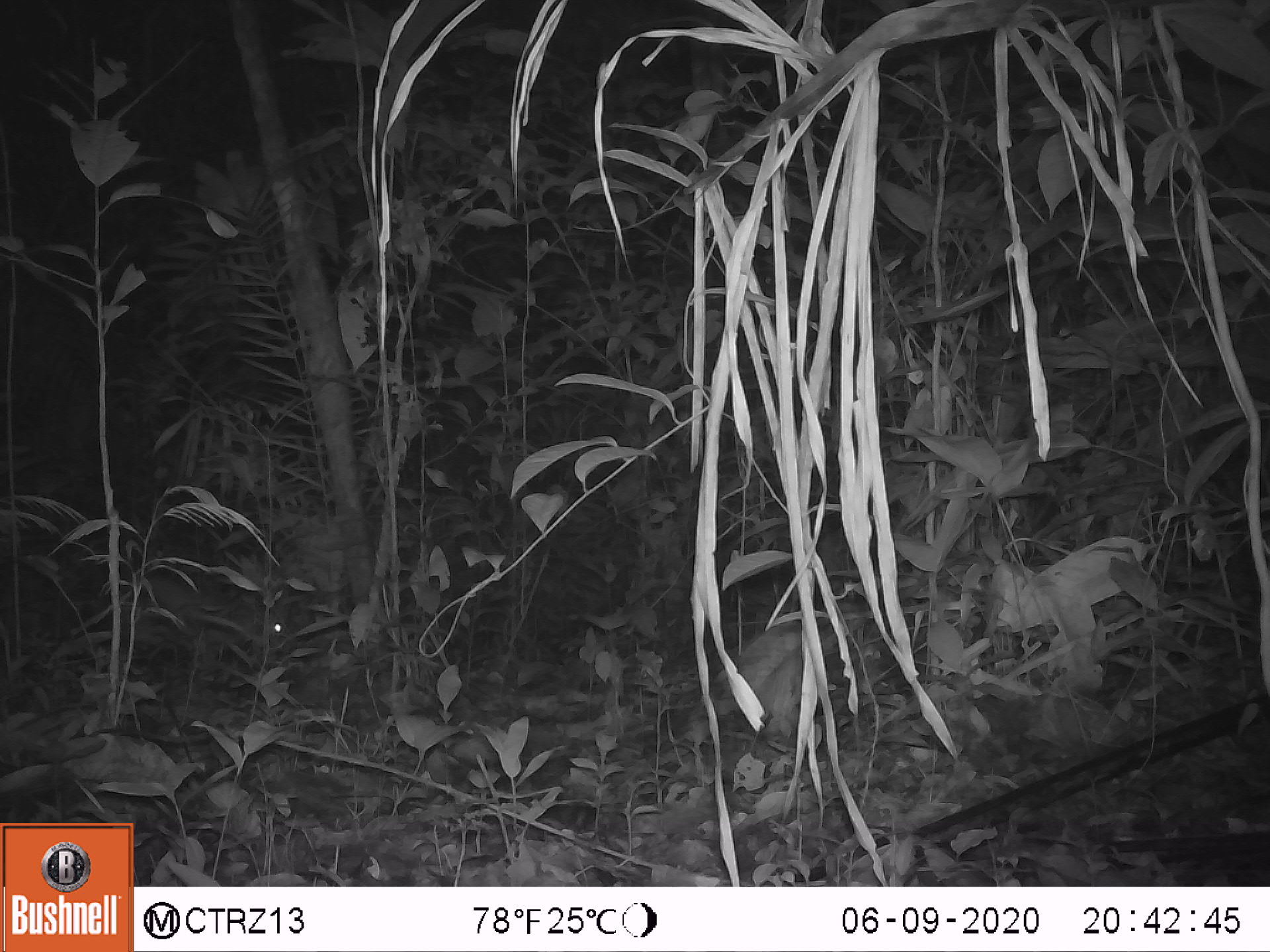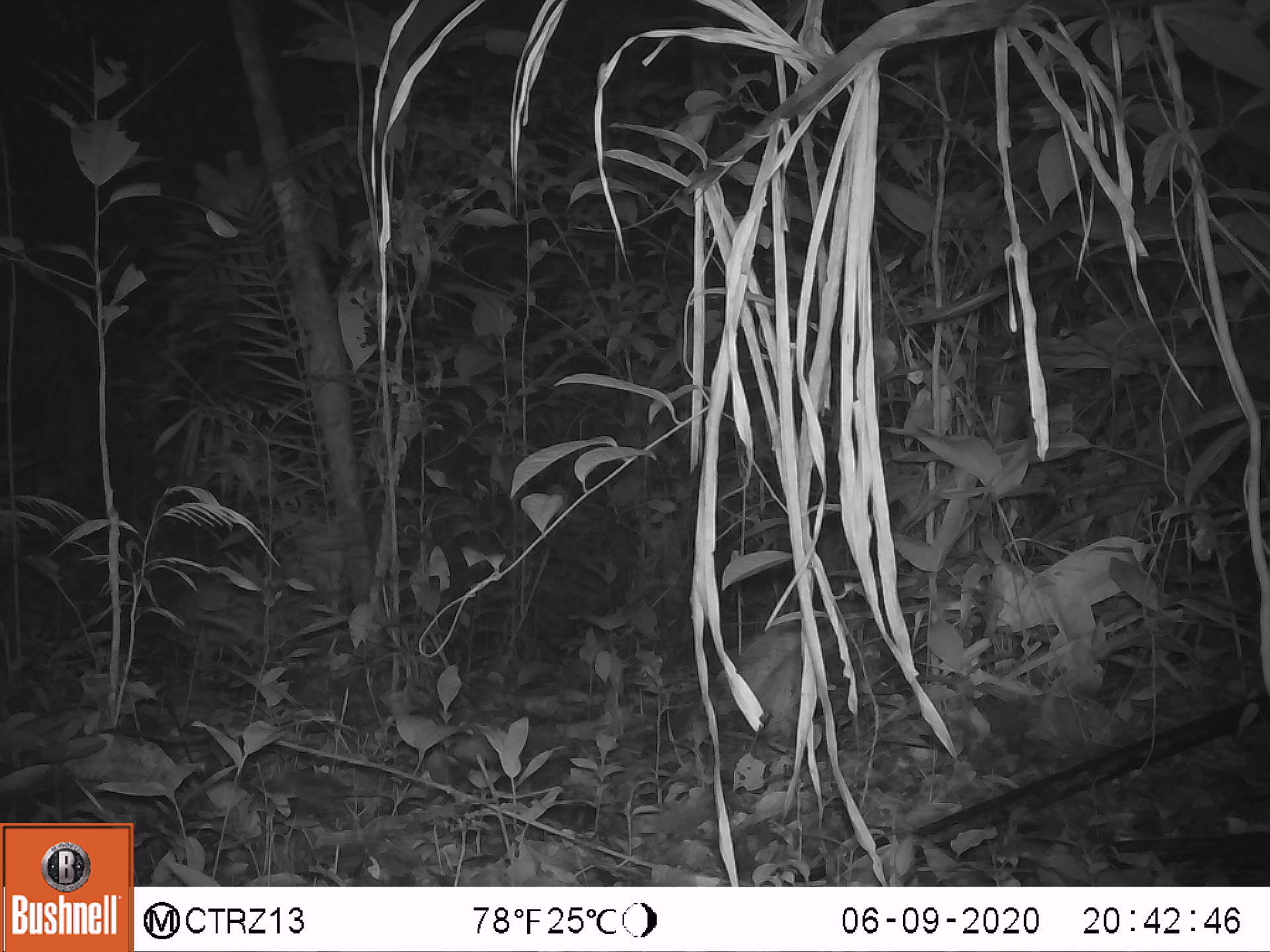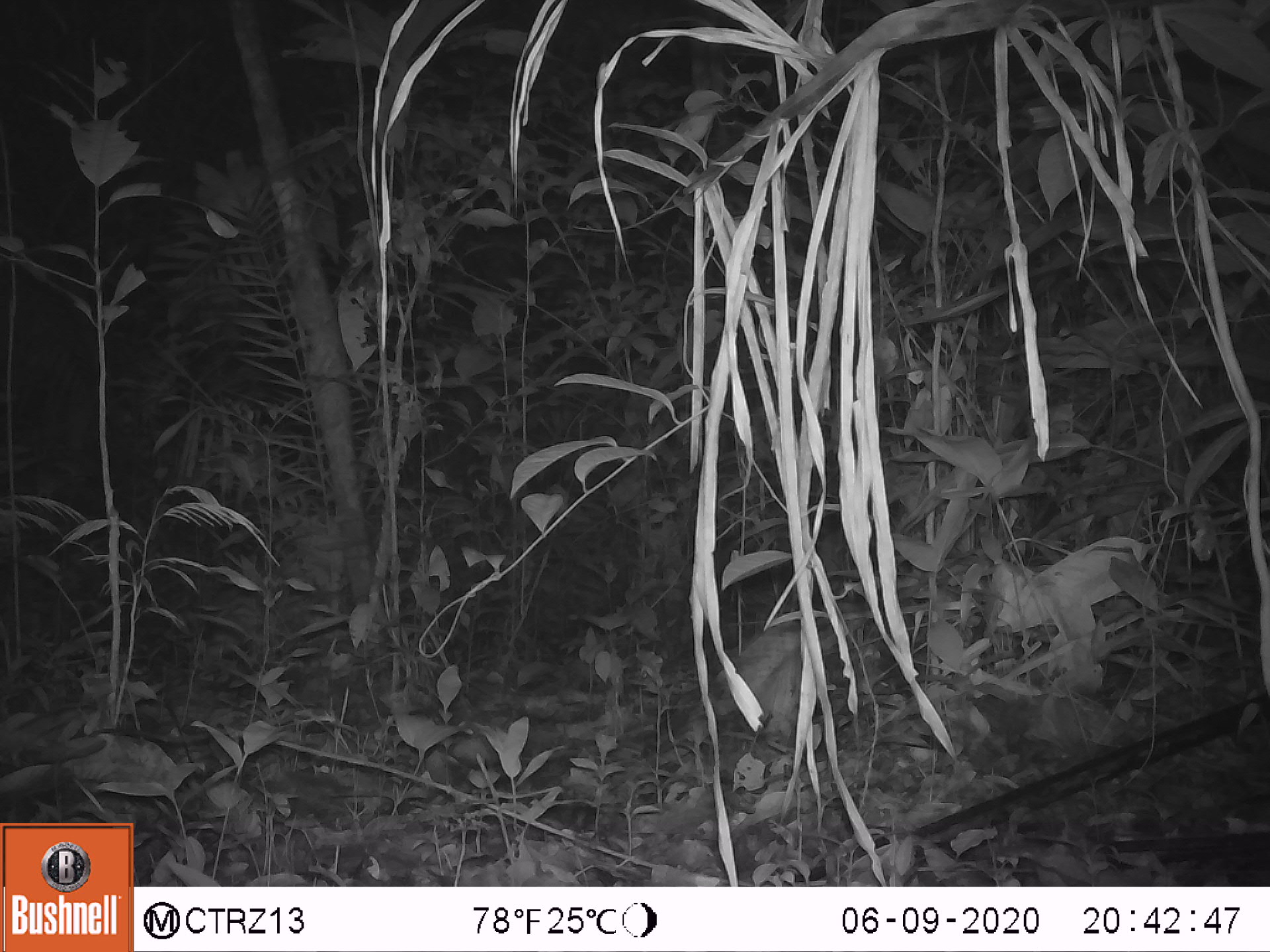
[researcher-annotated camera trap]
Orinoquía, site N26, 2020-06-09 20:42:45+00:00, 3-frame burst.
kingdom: Animalia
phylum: Chordata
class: Mammalia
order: Rodentia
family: Cuniculidae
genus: Cuniculus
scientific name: Cuniculus paca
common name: spotted paca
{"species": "spotted paca (Cuniculus paca)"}